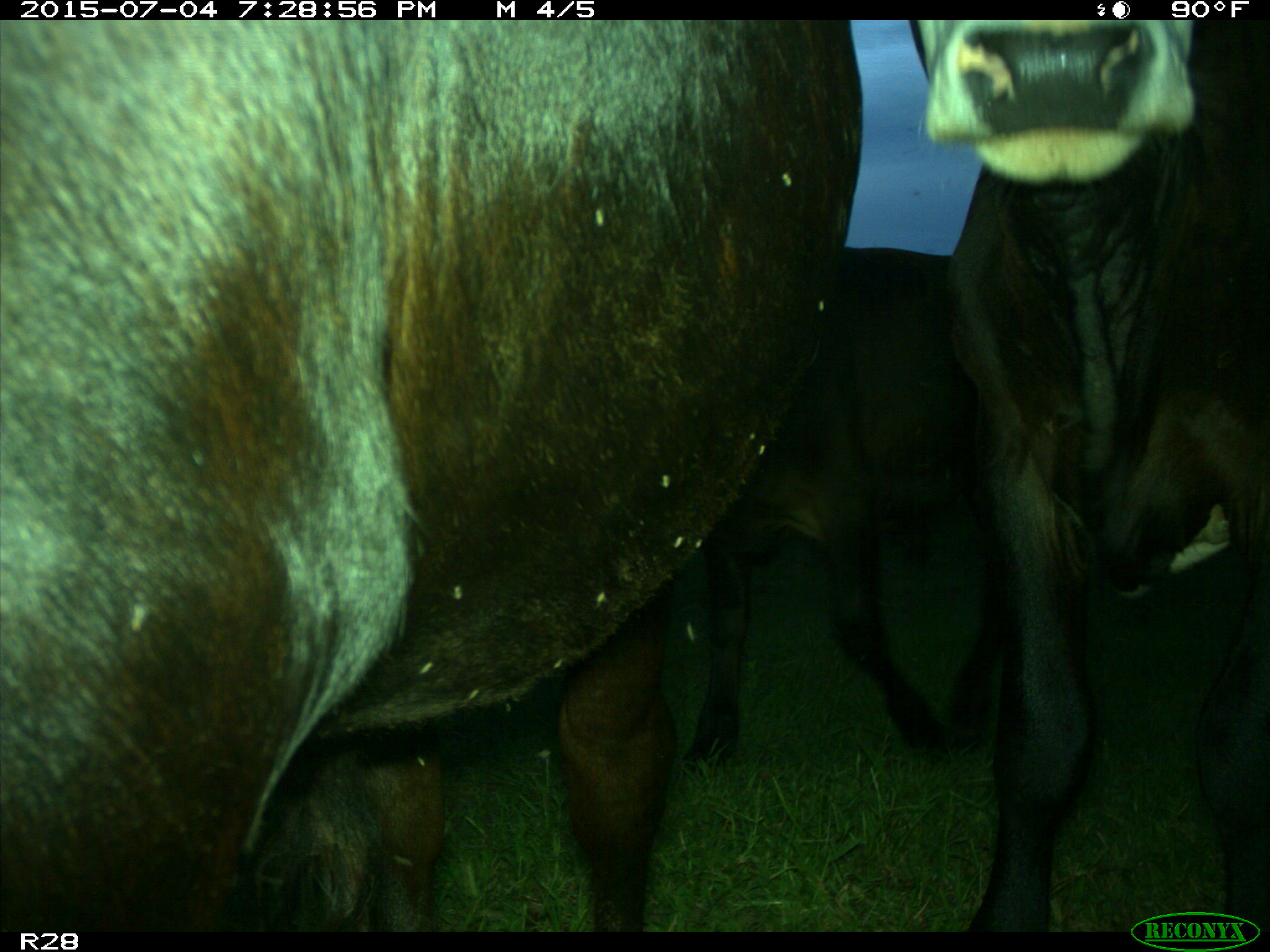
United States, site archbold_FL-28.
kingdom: Animalia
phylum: Chordata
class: Mammalia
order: Artiodactyla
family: Bovidae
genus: Bos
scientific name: Bos taurus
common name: domestic cow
Bos taurus (domestic cow).